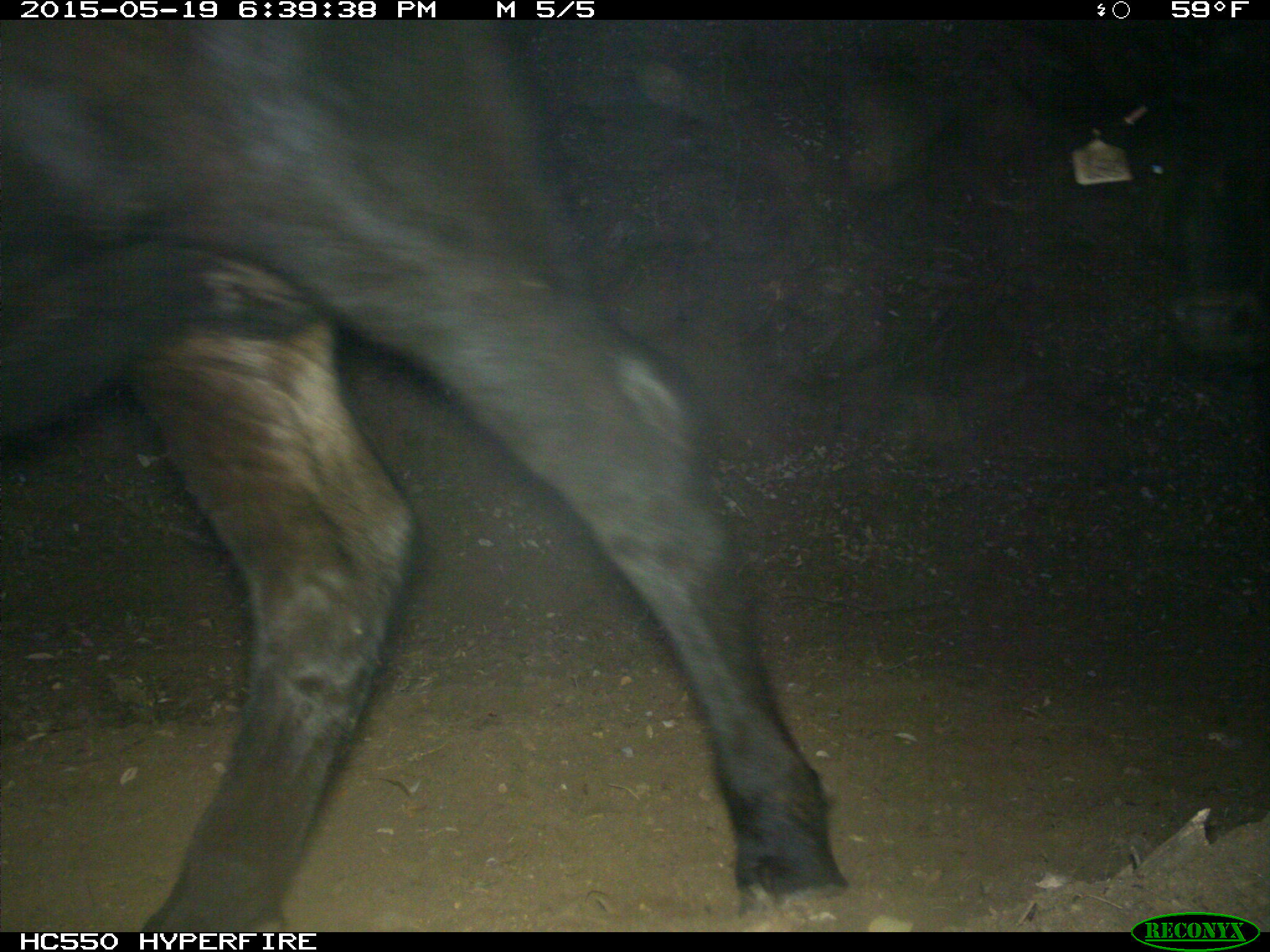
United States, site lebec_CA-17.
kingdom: Animalia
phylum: Chordata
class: Mammalia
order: Artiodactyla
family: Bovidae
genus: Bos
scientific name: Bos taurus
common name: domestic cow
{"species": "Bos taurus (domestic cow)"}